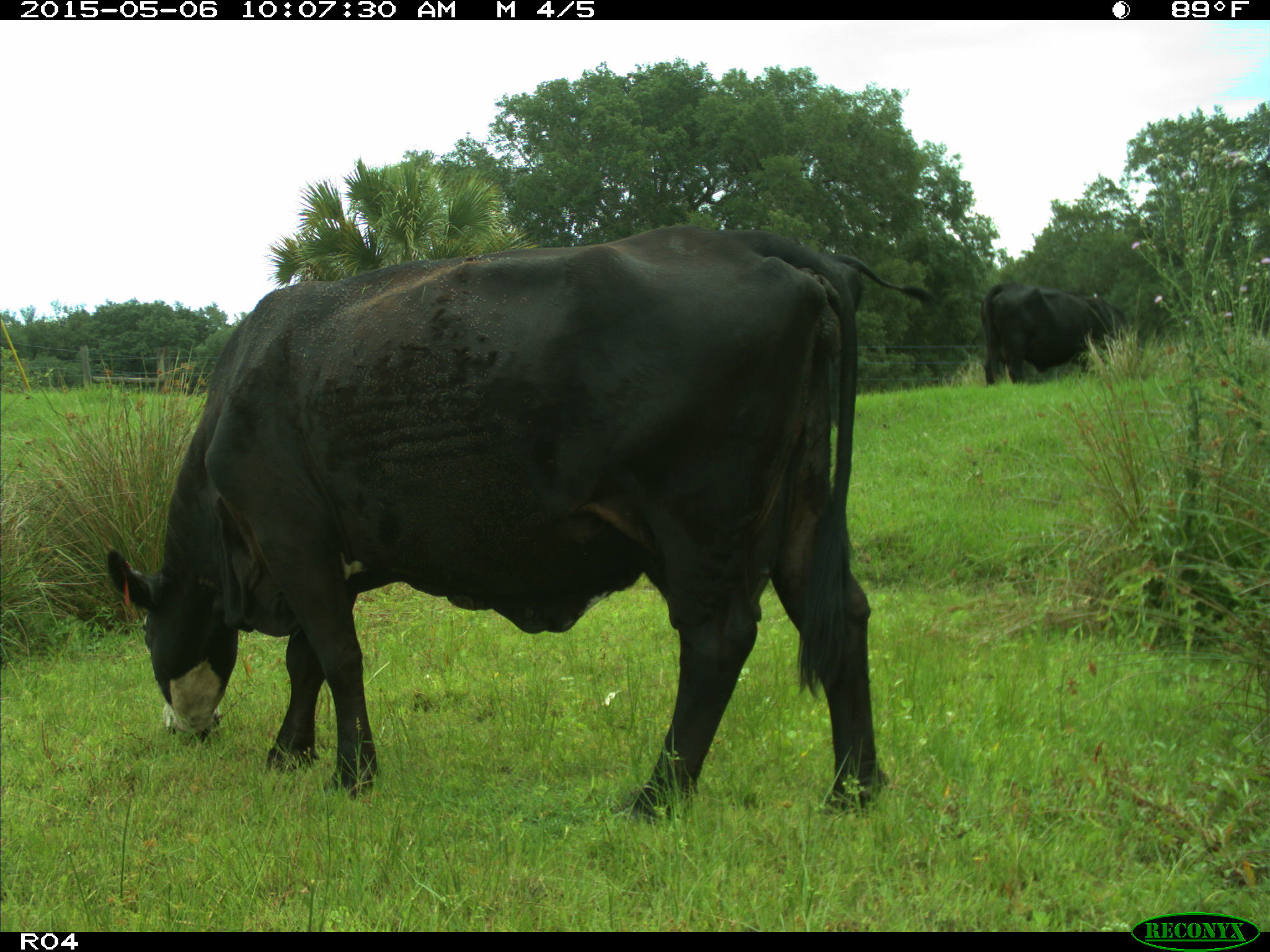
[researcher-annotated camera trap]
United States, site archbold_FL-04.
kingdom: Animalia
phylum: Chordata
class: Mammalia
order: Artiodactyla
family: Bovidae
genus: Bos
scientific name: Bos taurus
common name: domestic cow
Bos taurus (domestic cow).